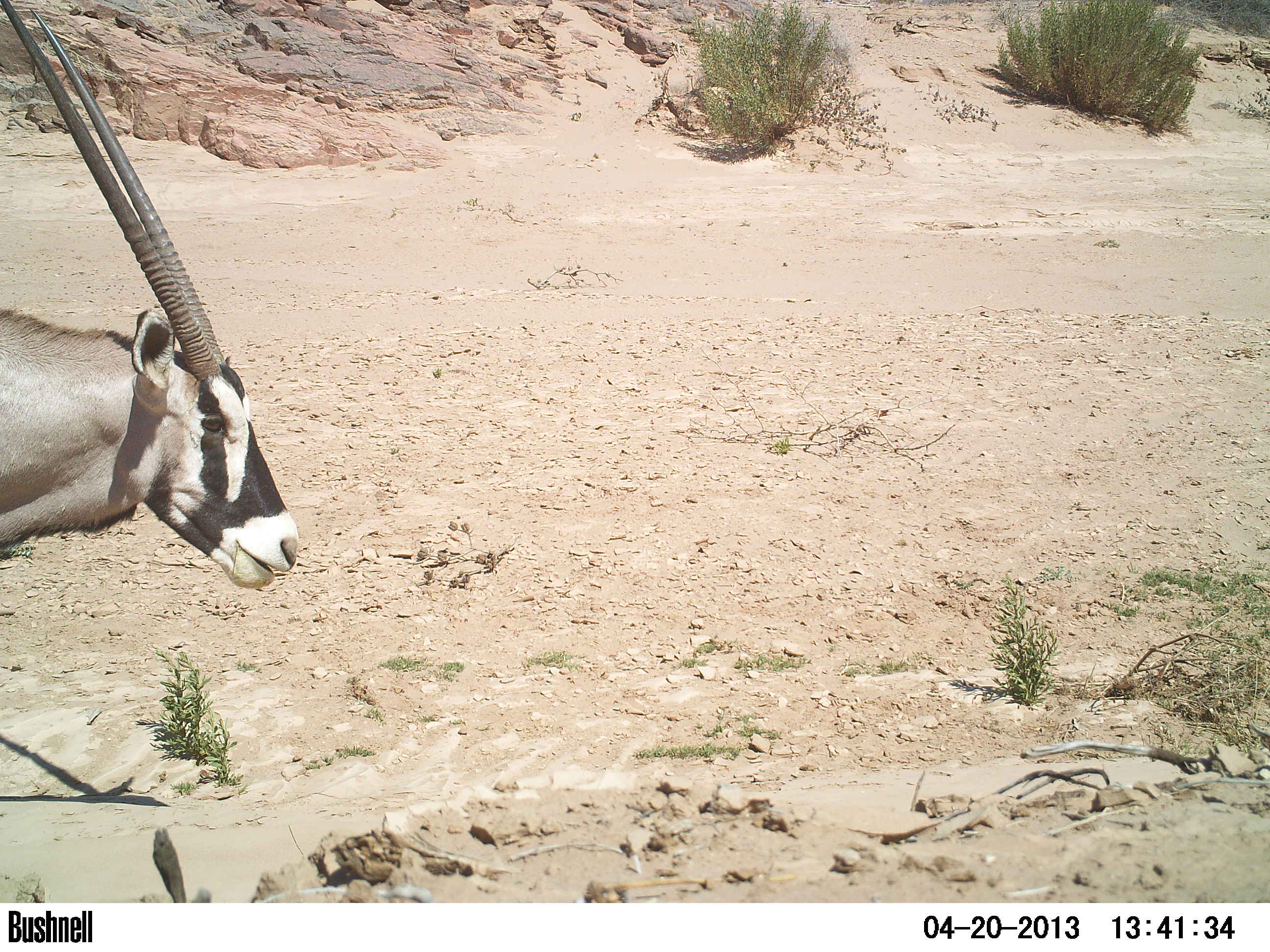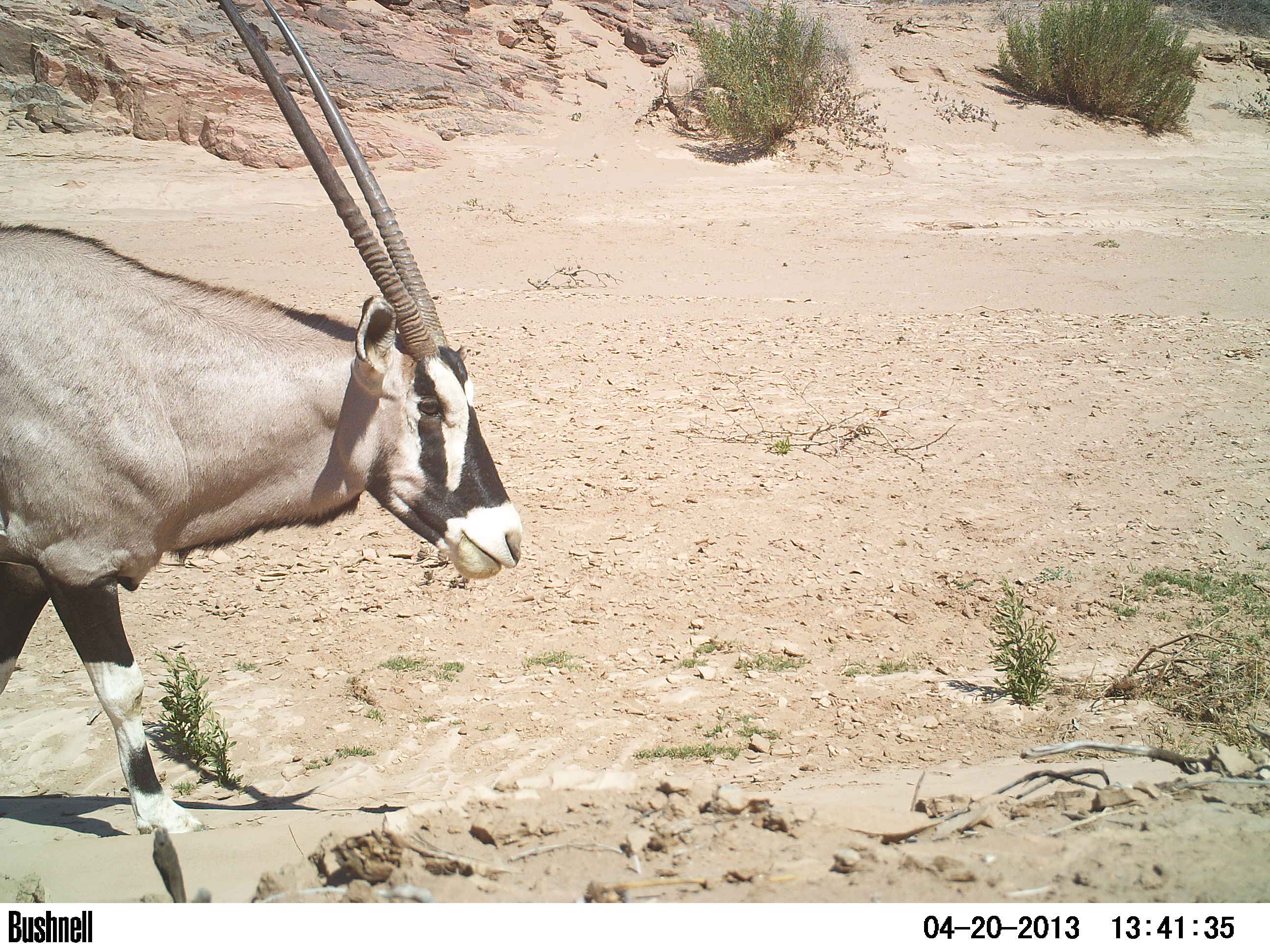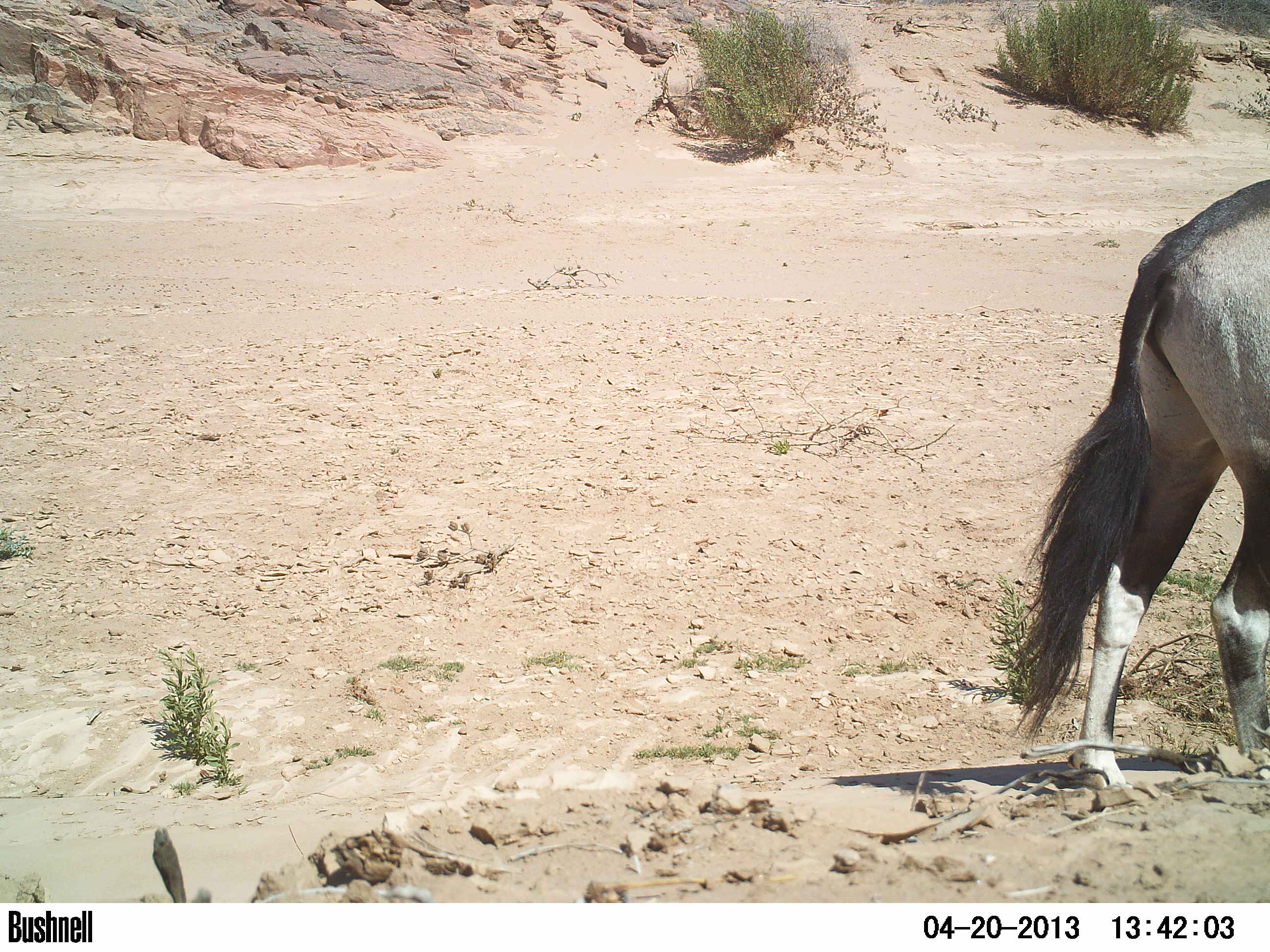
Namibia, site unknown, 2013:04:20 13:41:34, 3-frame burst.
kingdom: Animalia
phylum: Chordata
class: Mammalia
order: Artiodactyla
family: Bovidae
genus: Oryx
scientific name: Oryx gazella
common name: gemsbok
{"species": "Oryx gazella (gemsbok)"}